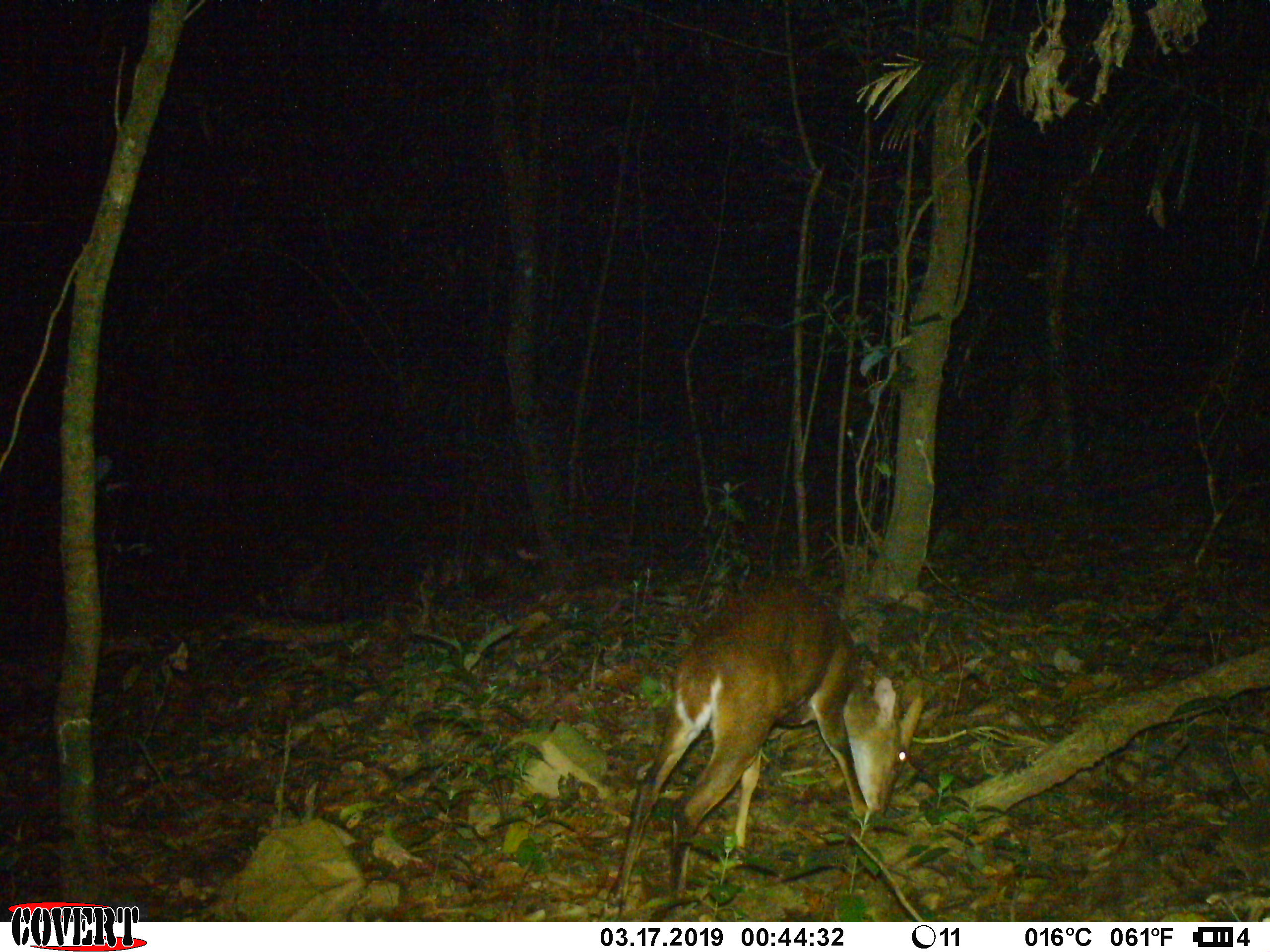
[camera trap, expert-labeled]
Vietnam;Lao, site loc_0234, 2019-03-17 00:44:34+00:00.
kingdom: Animalia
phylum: Chordata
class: Mammalia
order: Artiodactyla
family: Cervidae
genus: Muntiacus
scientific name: Muntiacus vuquangensis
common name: large-antlered muntjac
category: large antlered muntjac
Large antlered muntjac (large-antlered muntjac) (Muntiacus vuquangensis). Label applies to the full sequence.